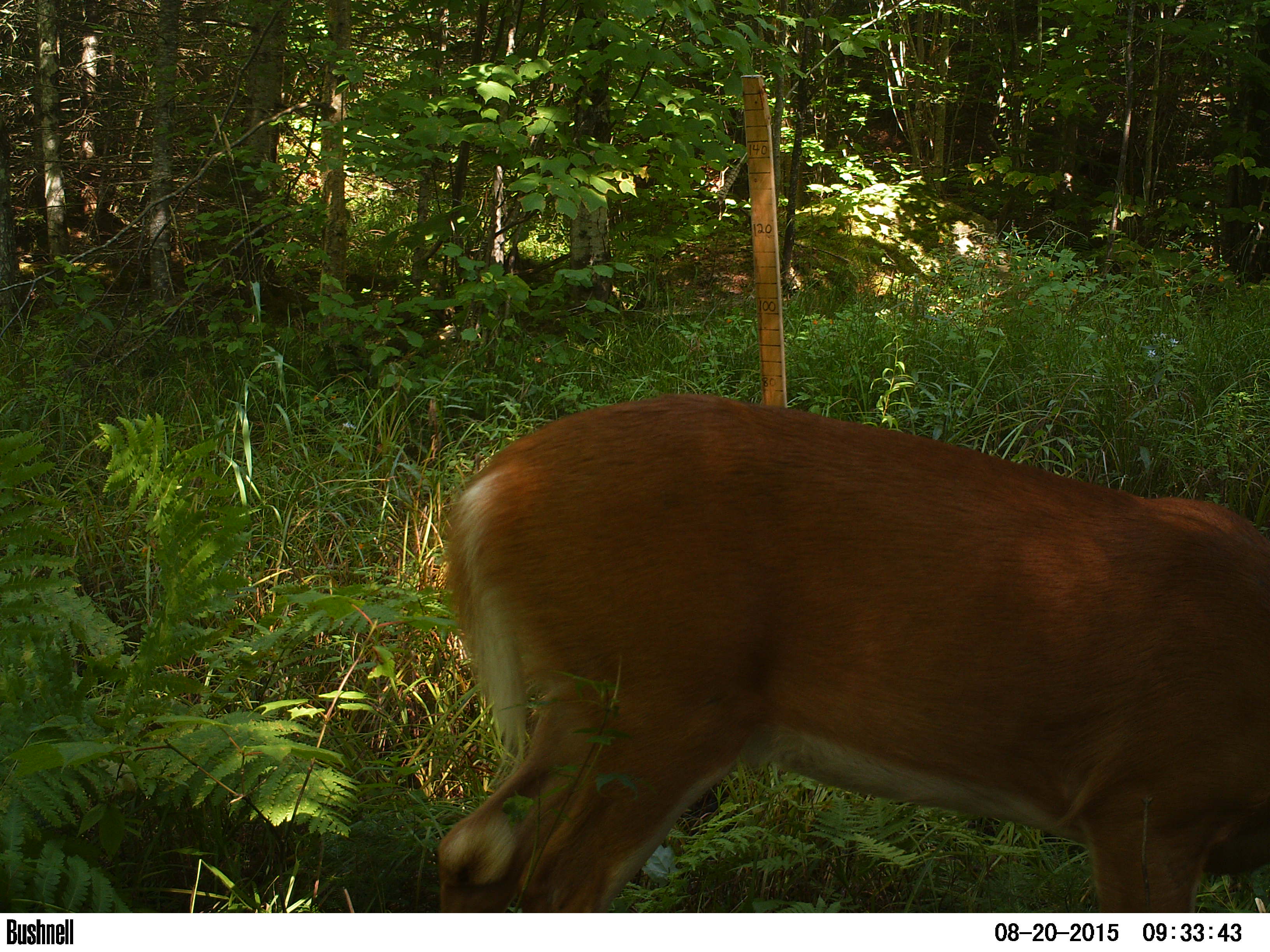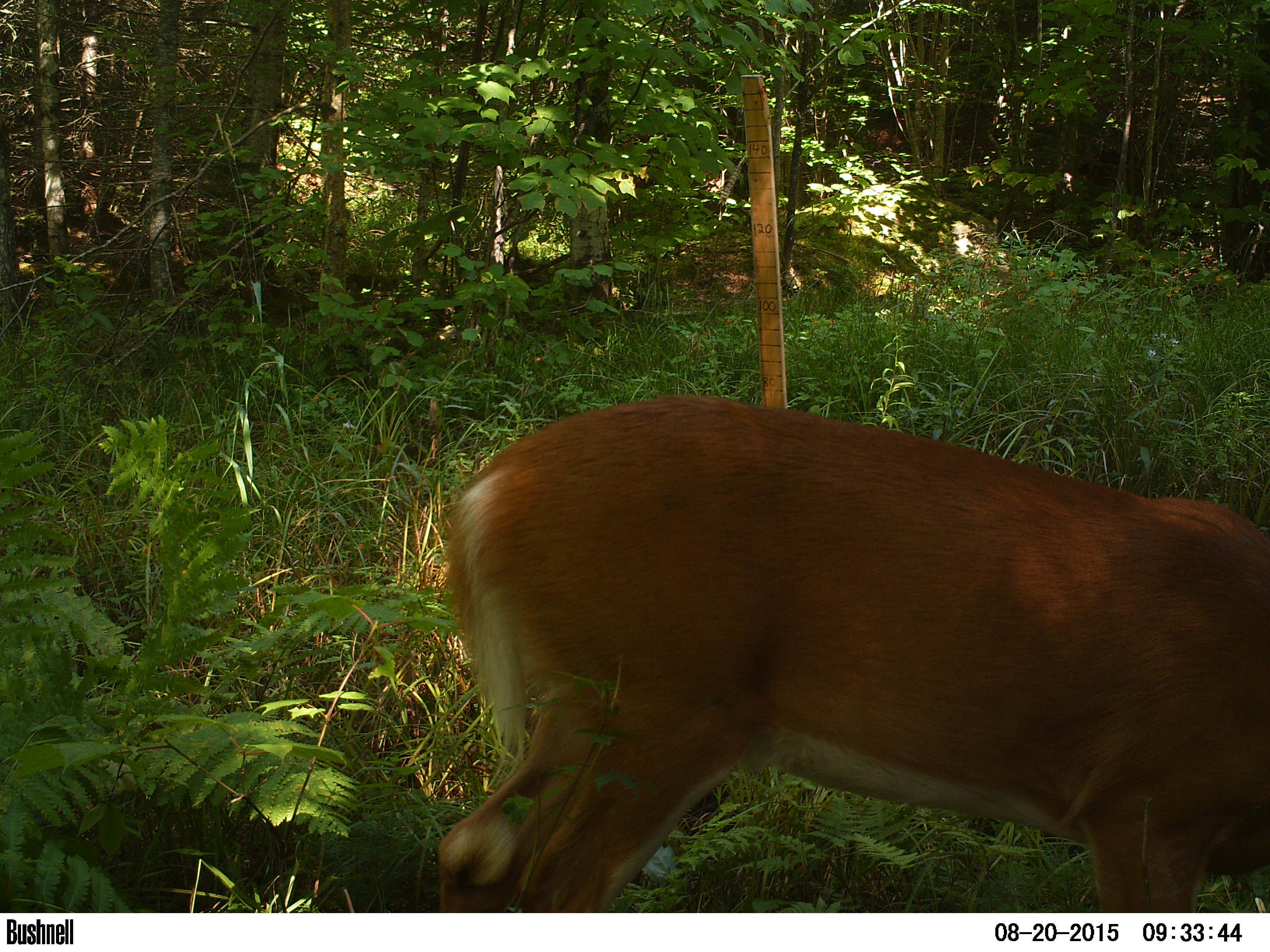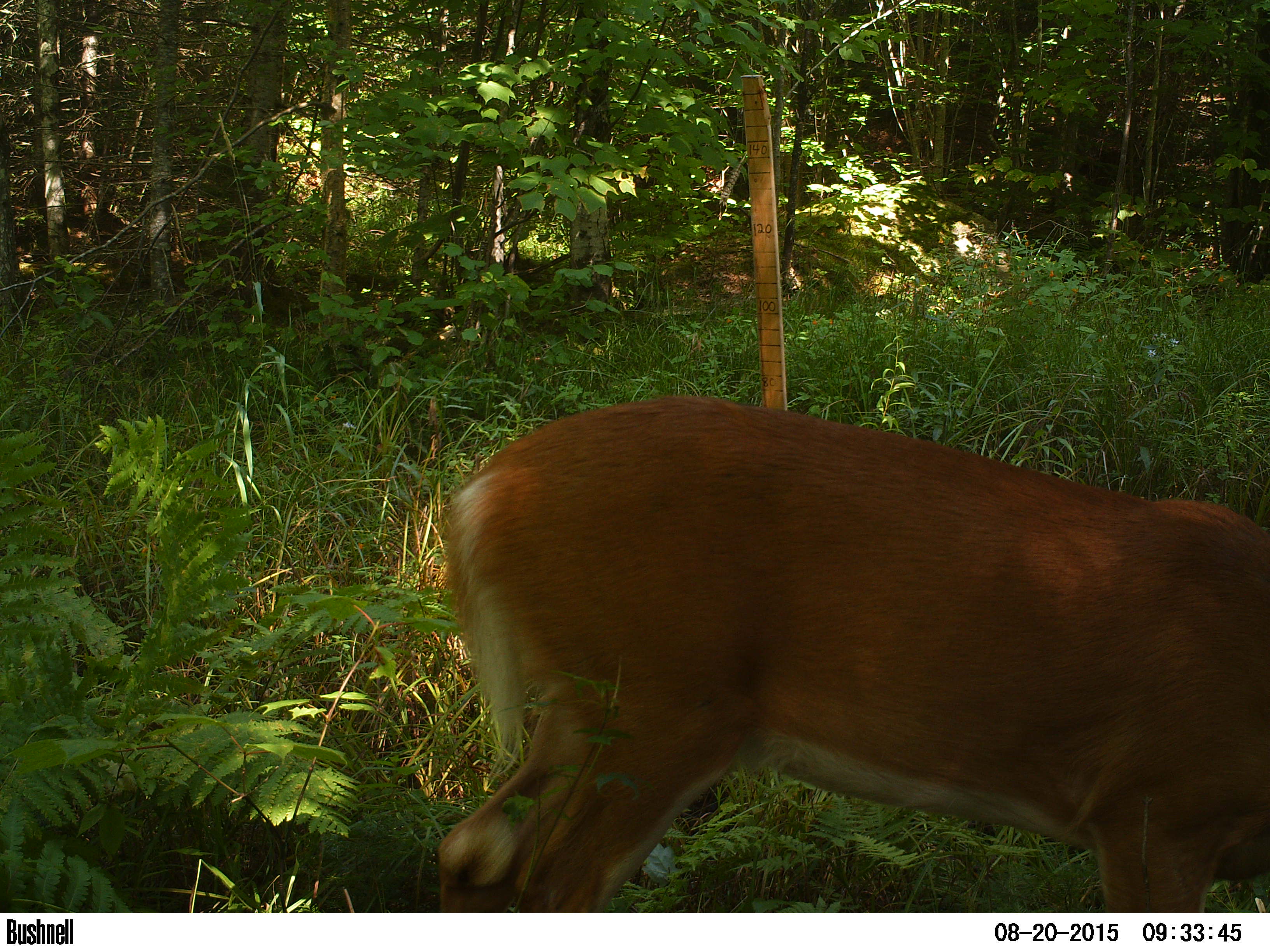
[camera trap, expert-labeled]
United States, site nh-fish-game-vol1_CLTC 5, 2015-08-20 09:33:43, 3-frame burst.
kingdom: Animalia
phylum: Chordata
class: Mammalia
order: Artiodactyla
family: Cervidae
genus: Odocoileus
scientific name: Odocoileus virginianus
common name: white-tailed deer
White-tailed deer (Odocoileus virginianus).